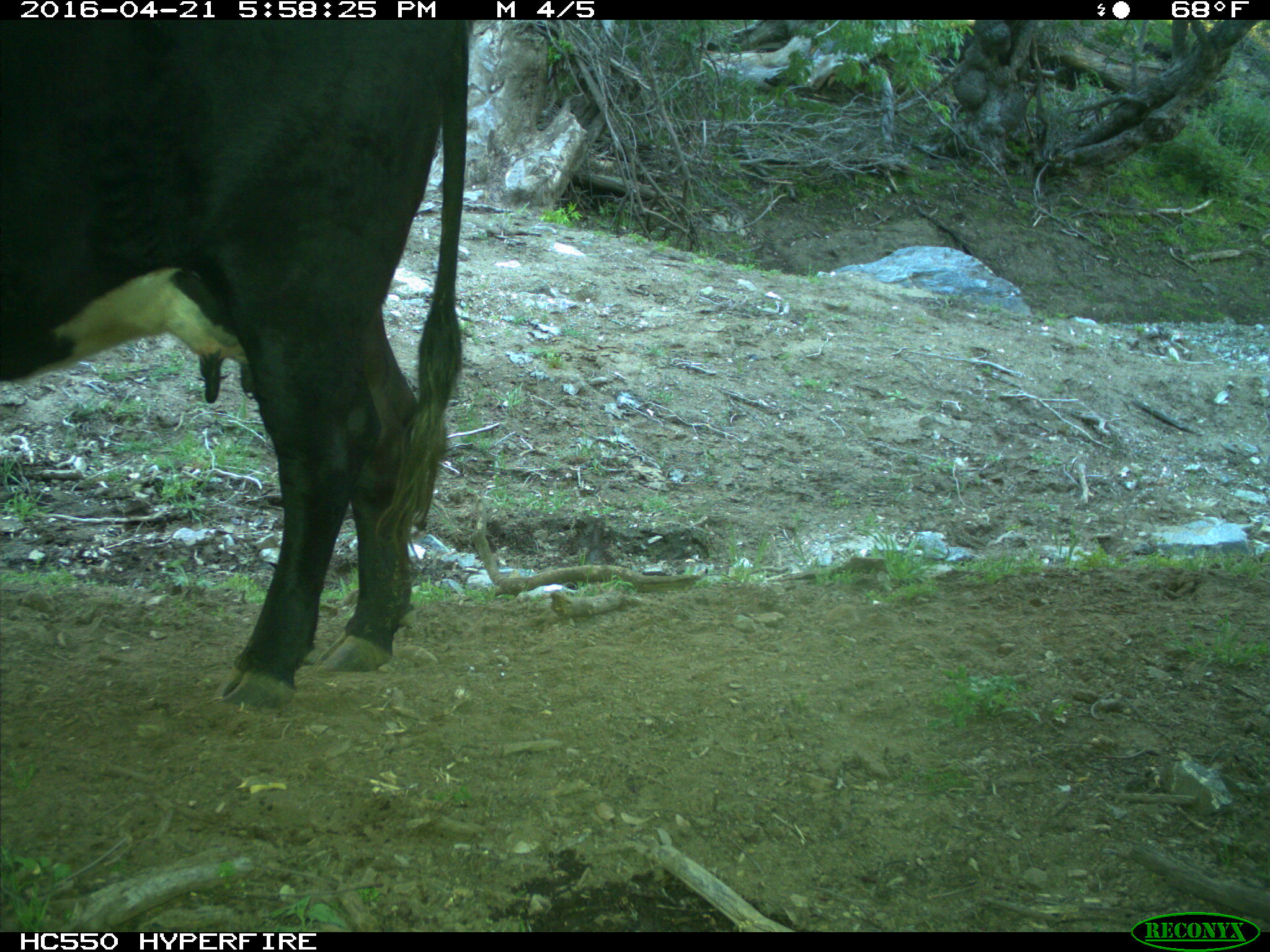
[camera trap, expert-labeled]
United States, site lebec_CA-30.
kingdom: Animalia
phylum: Chordata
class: Mammalia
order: Artiodactyla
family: Bovidae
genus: Bos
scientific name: Bos taurus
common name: domestic cow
Bos taurus (domestic cow).